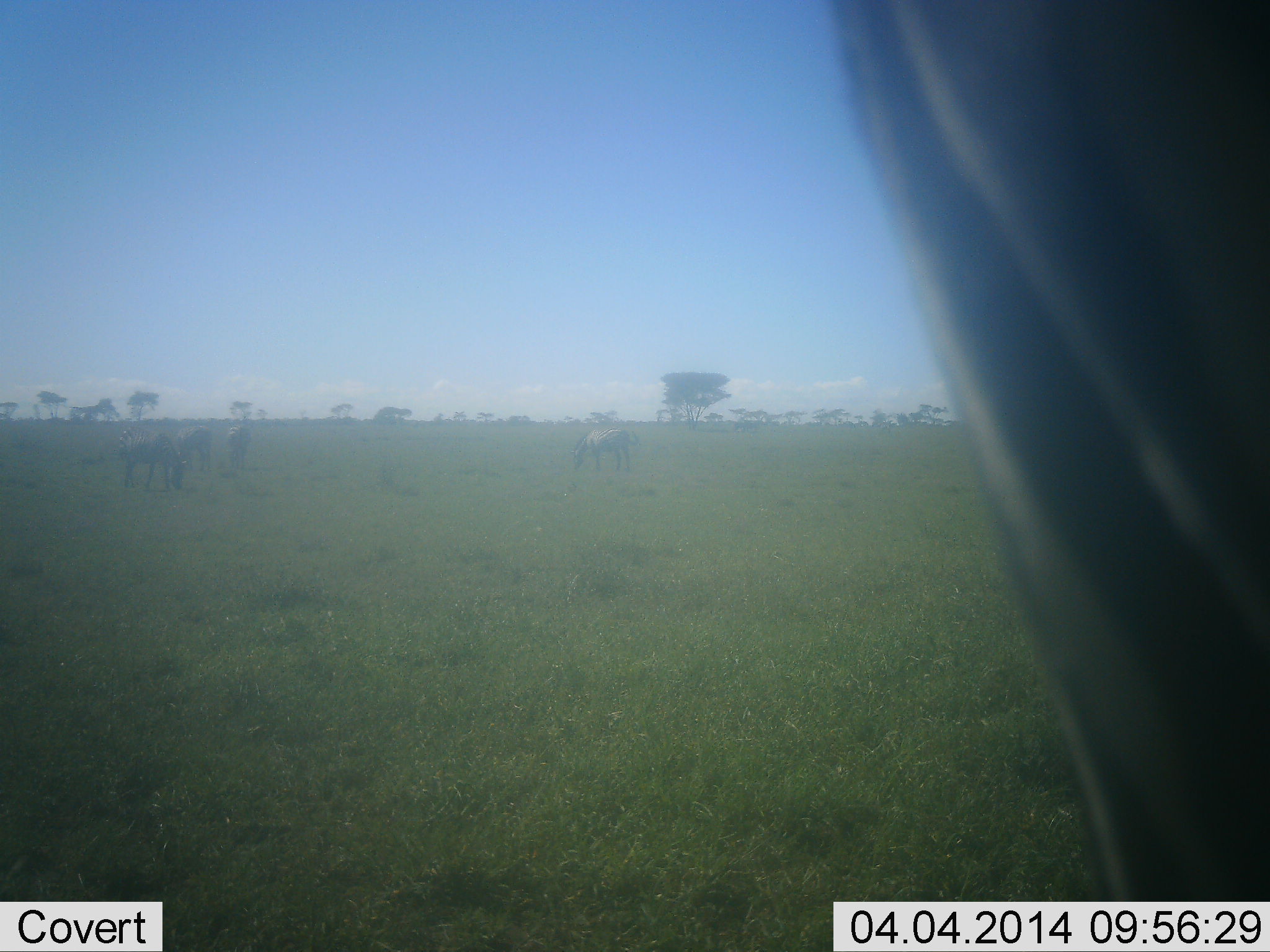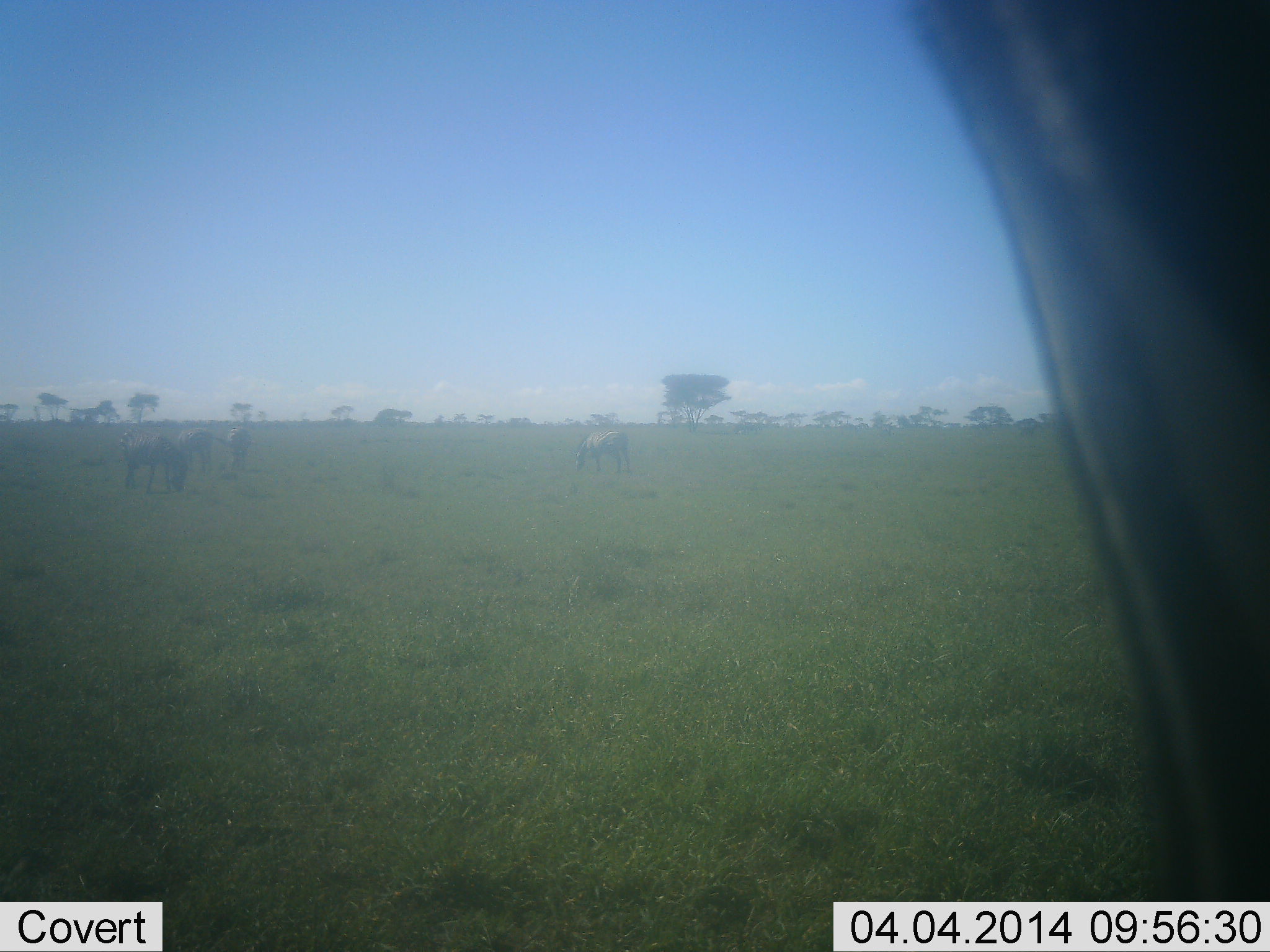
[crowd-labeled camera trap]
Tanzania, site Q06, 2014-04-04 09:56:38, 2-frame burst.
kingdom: Animalia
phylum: Chordata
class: Mammalia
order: Perissodactyla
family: Equidae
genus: Equus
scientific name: Equus quagga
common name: plains zebra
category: zebra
Zebra (plains zebra) (Equus quagga), count 4. Behavior (volunteer vote fractions): standing 45%, resting 9%, moving 18%, interacting 0%. Young present (vote fraction): 0%. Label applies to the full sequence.